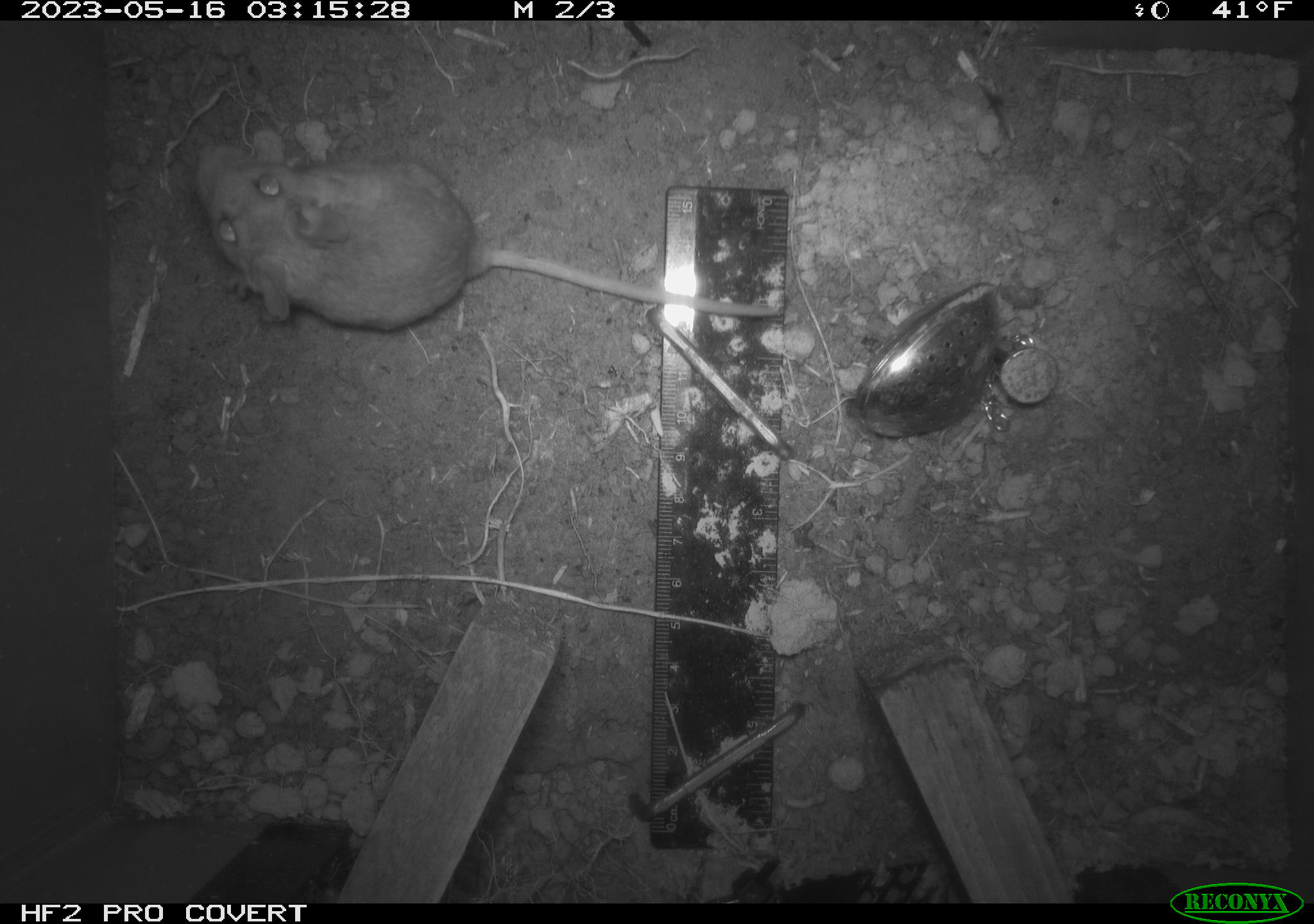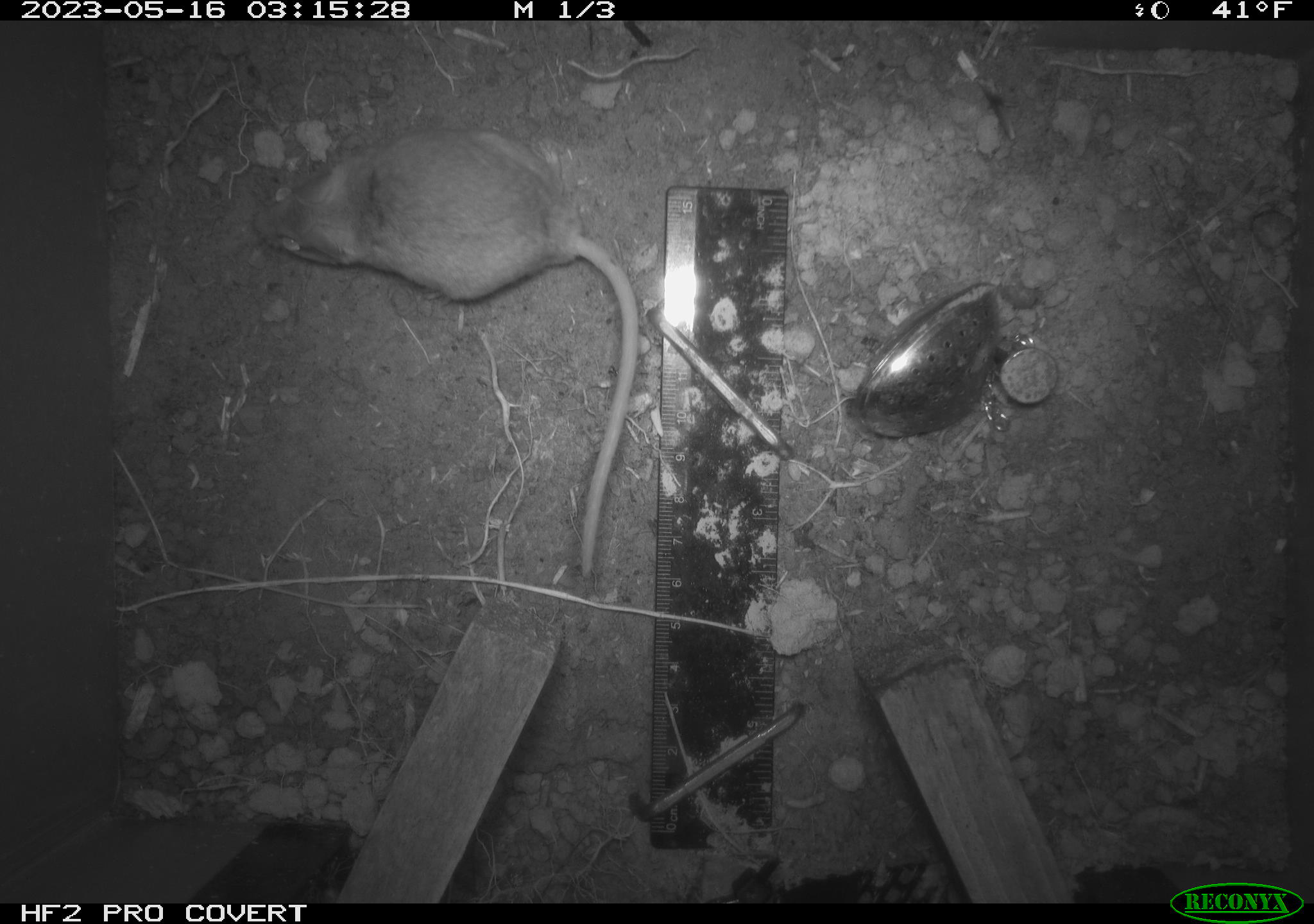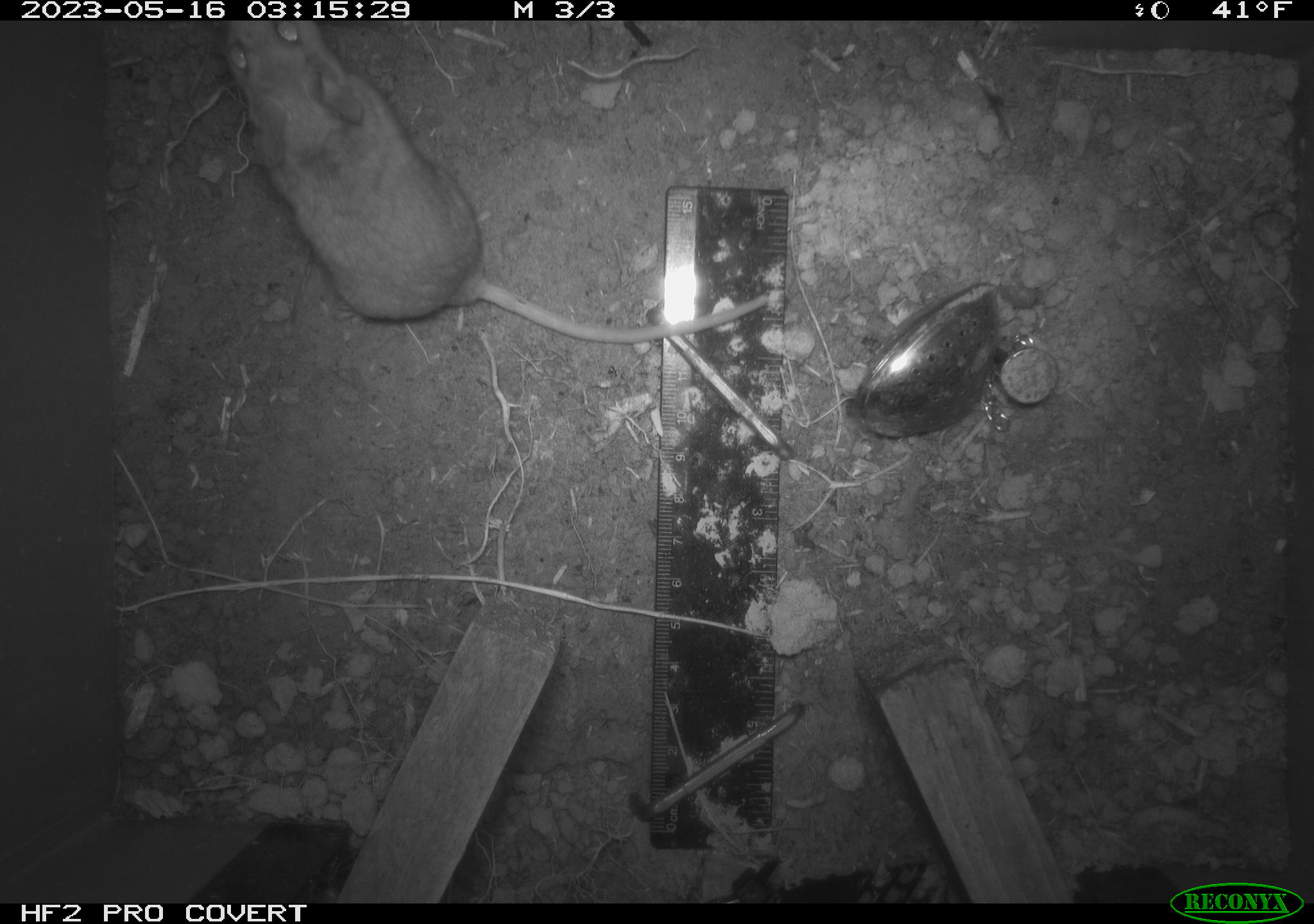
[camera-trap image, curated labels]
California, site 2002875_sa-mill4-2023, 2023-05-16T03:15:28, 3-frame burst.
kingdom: Animalia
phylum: Chordata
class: Mammalia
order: Rodentia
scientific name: Rodentia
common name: mouse species